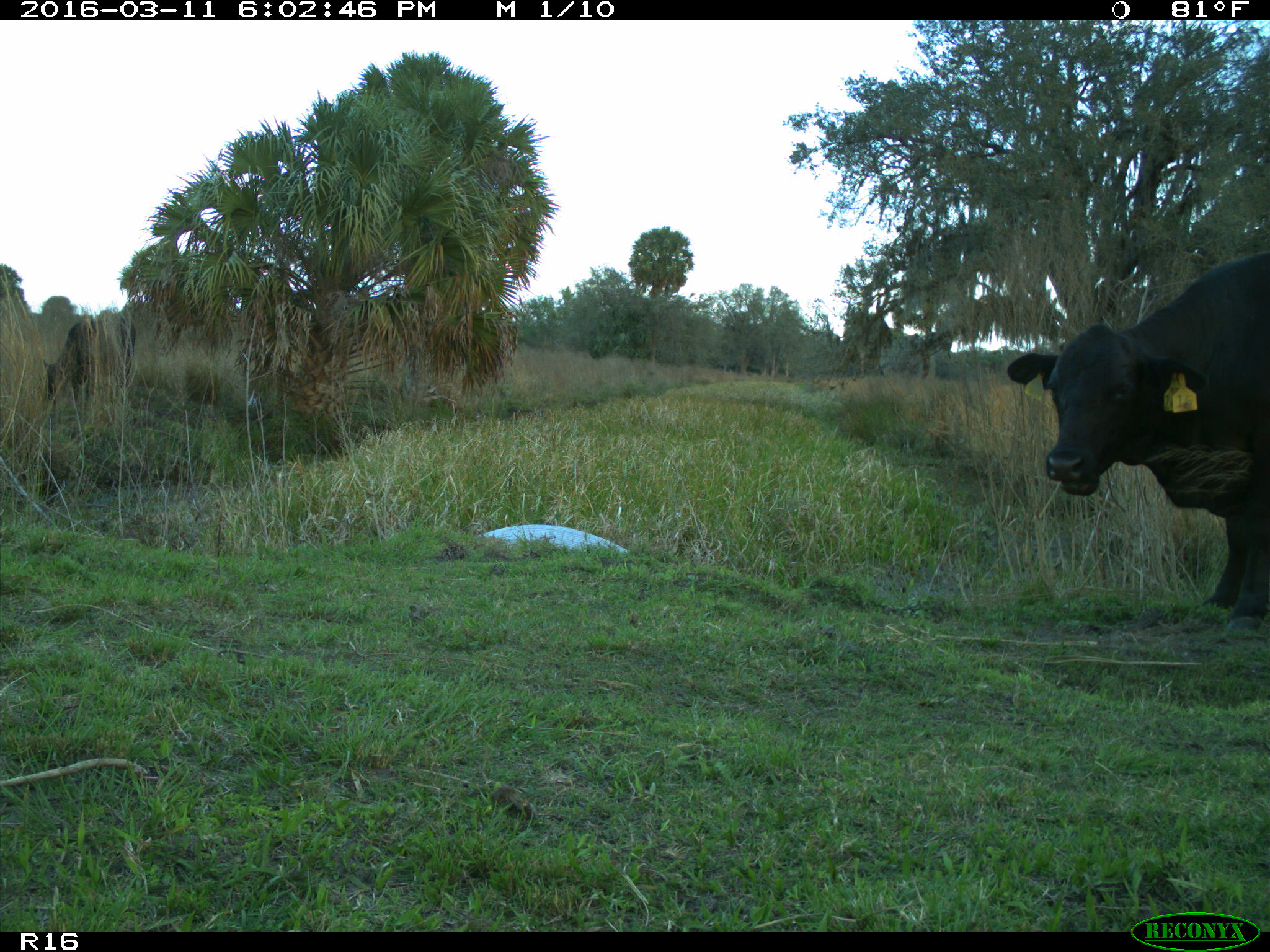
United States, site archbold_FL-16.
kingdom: Animalia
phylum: Chordata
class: Mammalia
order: Artiodactyla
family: Bovidae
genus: Bos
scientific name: Bos taurus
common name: domestic cow